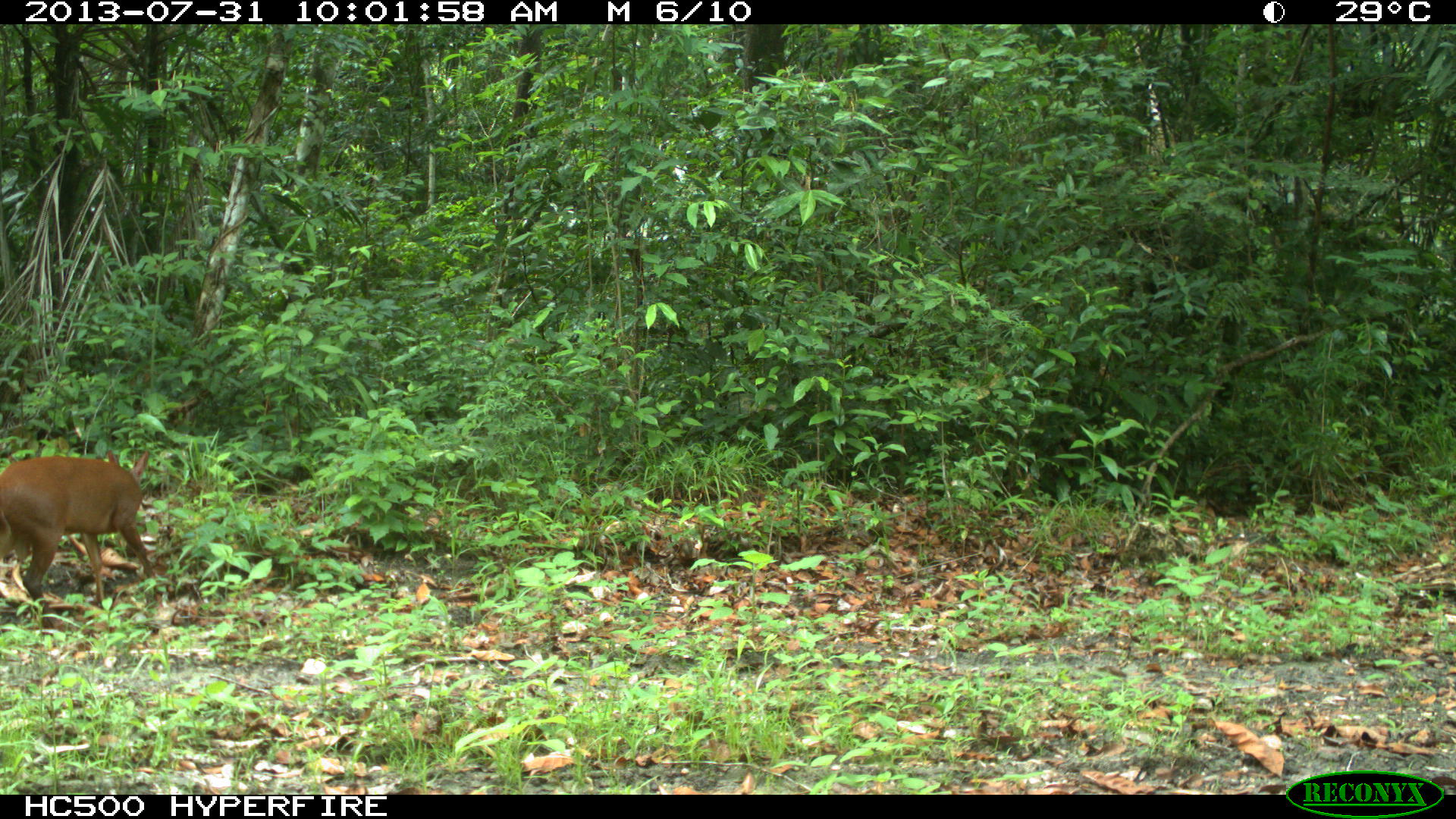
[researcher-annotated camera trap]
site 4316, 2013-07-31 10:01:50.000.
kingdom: Animalia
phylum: Chordata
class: Mammalia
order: Artiodactyla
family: Cervidae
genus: Mazama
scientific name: Mazama temama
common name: central american red brocket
Mazama temama (central american red brocket), count 1, sex male.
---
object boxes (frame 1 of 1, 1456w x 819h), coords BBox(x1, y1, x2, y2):
mazama temama: BBox(0, 448, 153, 632)